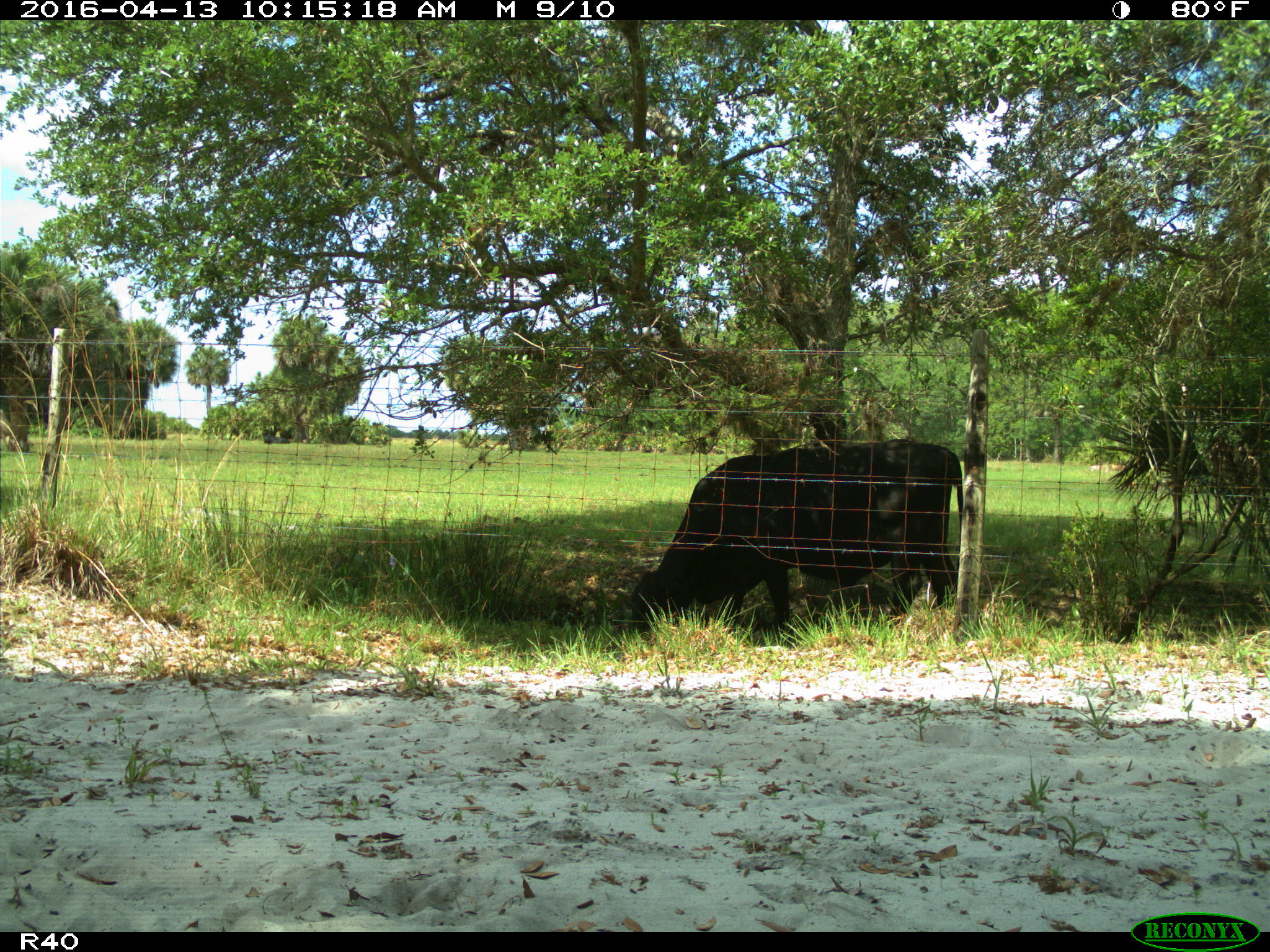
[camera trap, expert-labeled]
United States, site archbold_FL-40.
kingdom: Animalia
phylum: Chordata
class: Mammalia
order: Artiodactyla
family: Bovidae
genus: Bos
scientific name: Bos taurus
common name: domestic cow